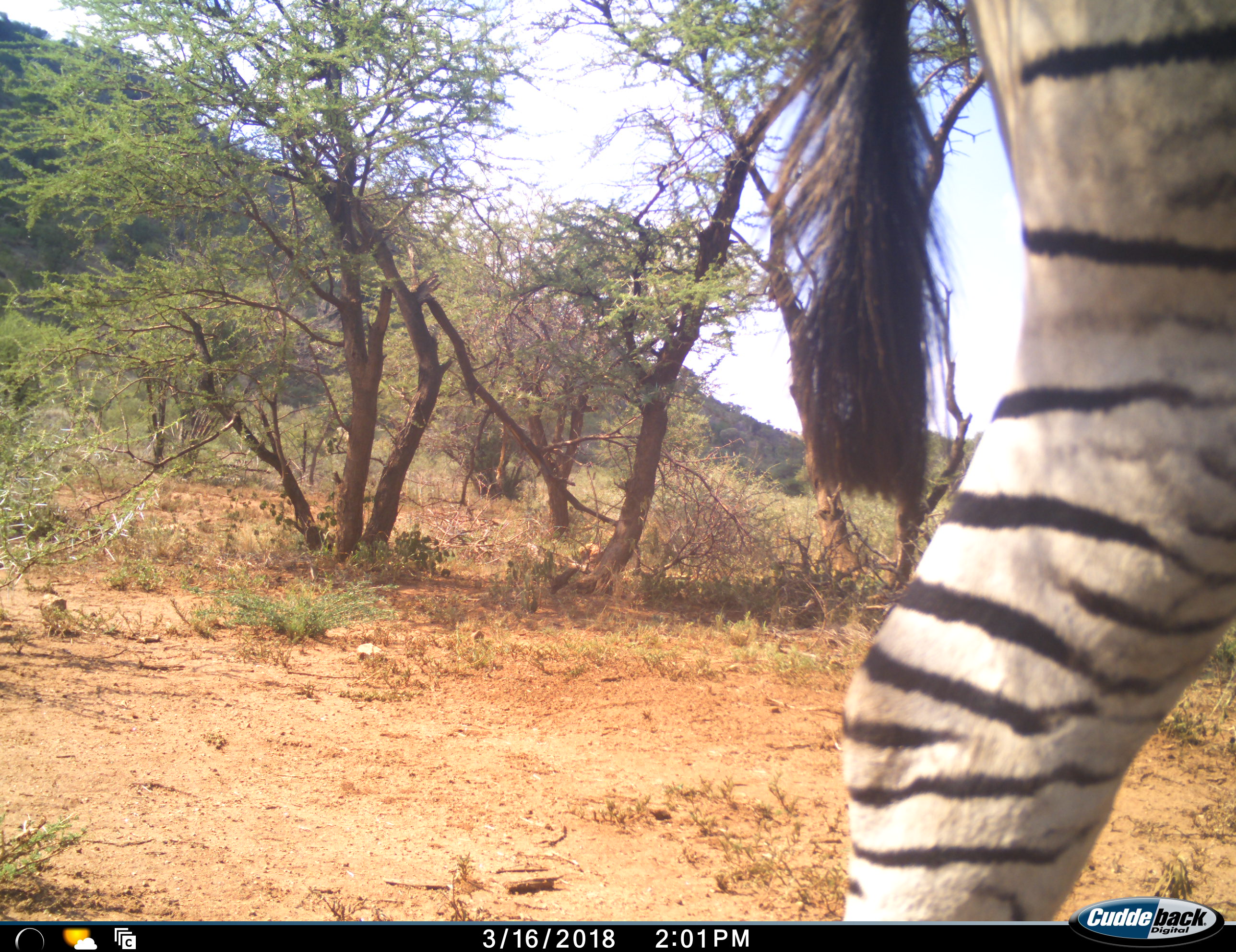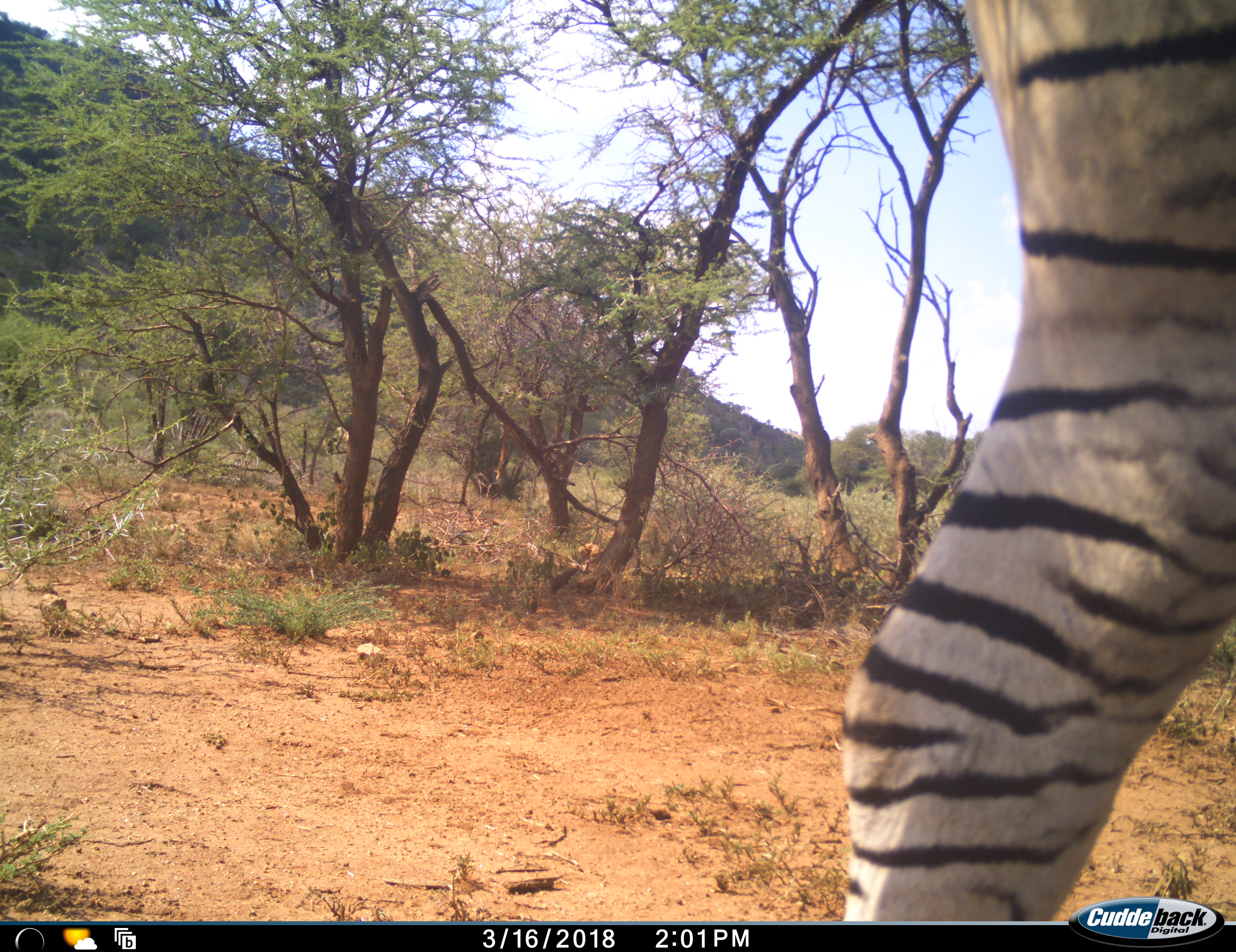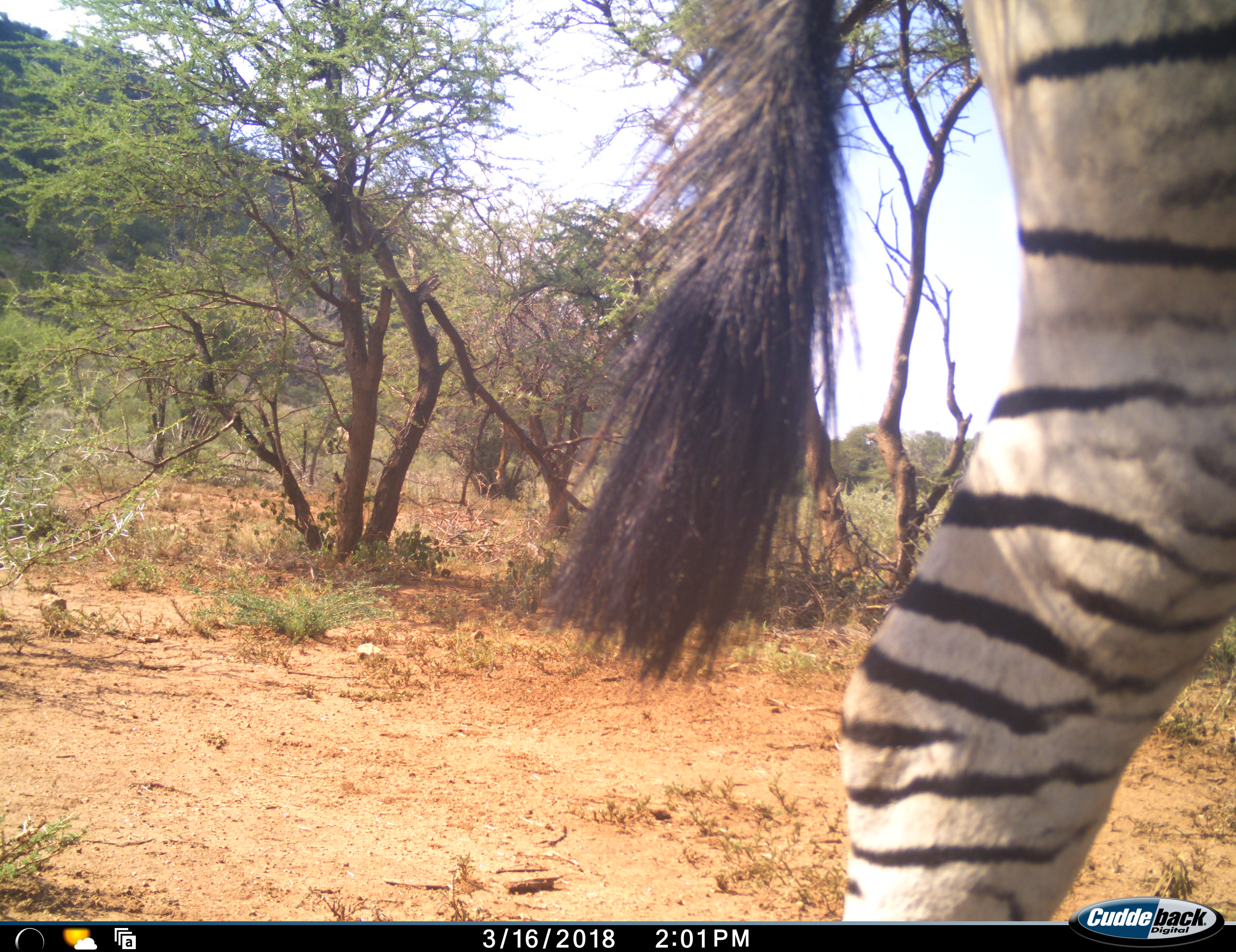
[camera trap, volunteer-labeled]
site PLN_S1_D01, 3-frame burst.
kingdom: Animalia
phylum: Chordata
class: Mammalia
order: Perissodactyla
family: Equidae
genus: Equus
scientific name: Equus quagga burchellii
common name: burchell's zebra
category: zebraburchells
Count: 1.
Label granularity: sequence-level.